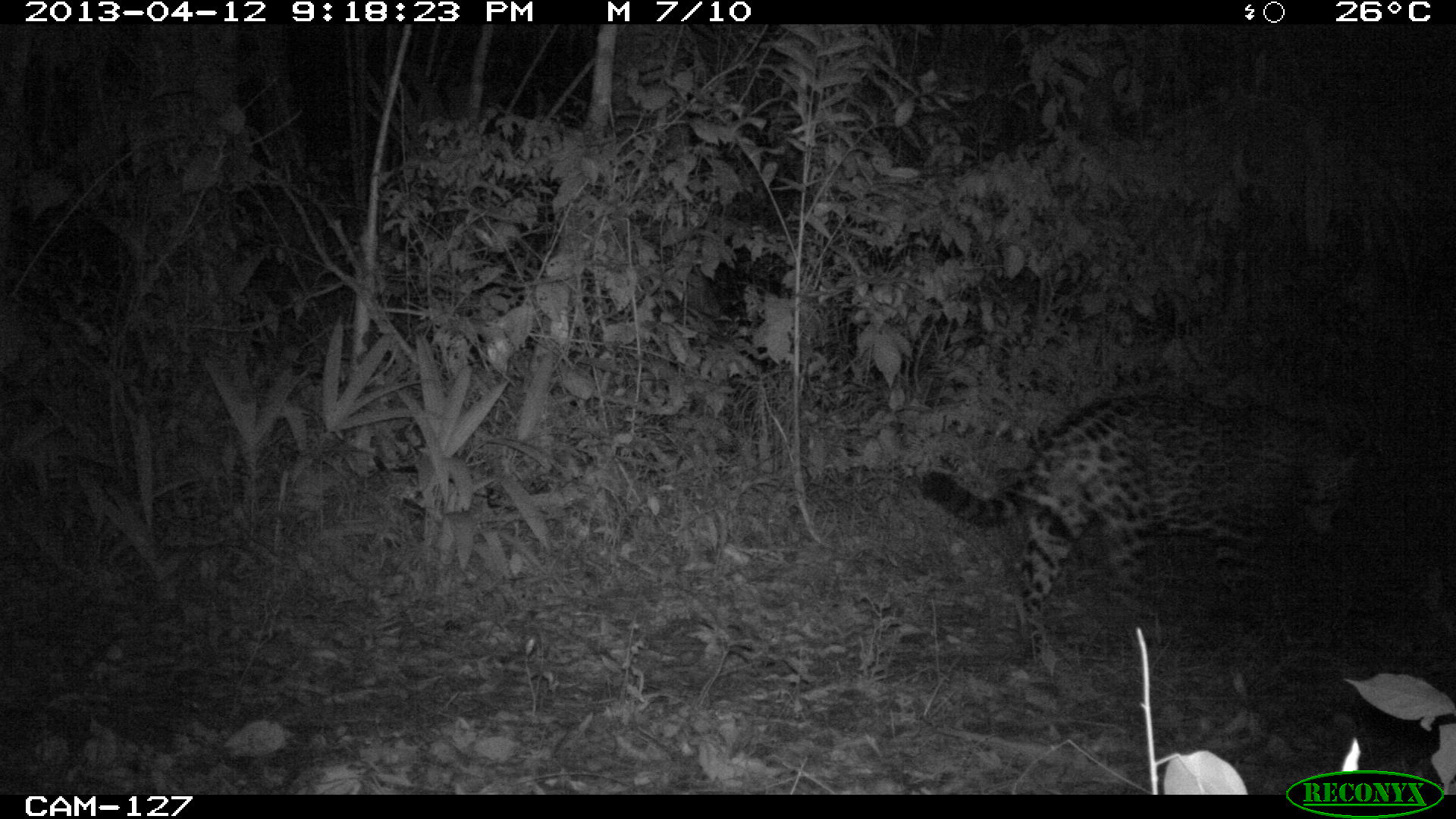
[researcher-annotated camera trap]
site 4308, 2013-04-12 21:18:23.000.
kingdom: Animalia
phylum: Chordata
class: Mammalia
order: Carnivora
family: Felidae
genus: Panthera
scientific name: Panthera onca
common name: jaguar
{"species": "Panthera onca (jaguar)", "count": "1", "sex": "male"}